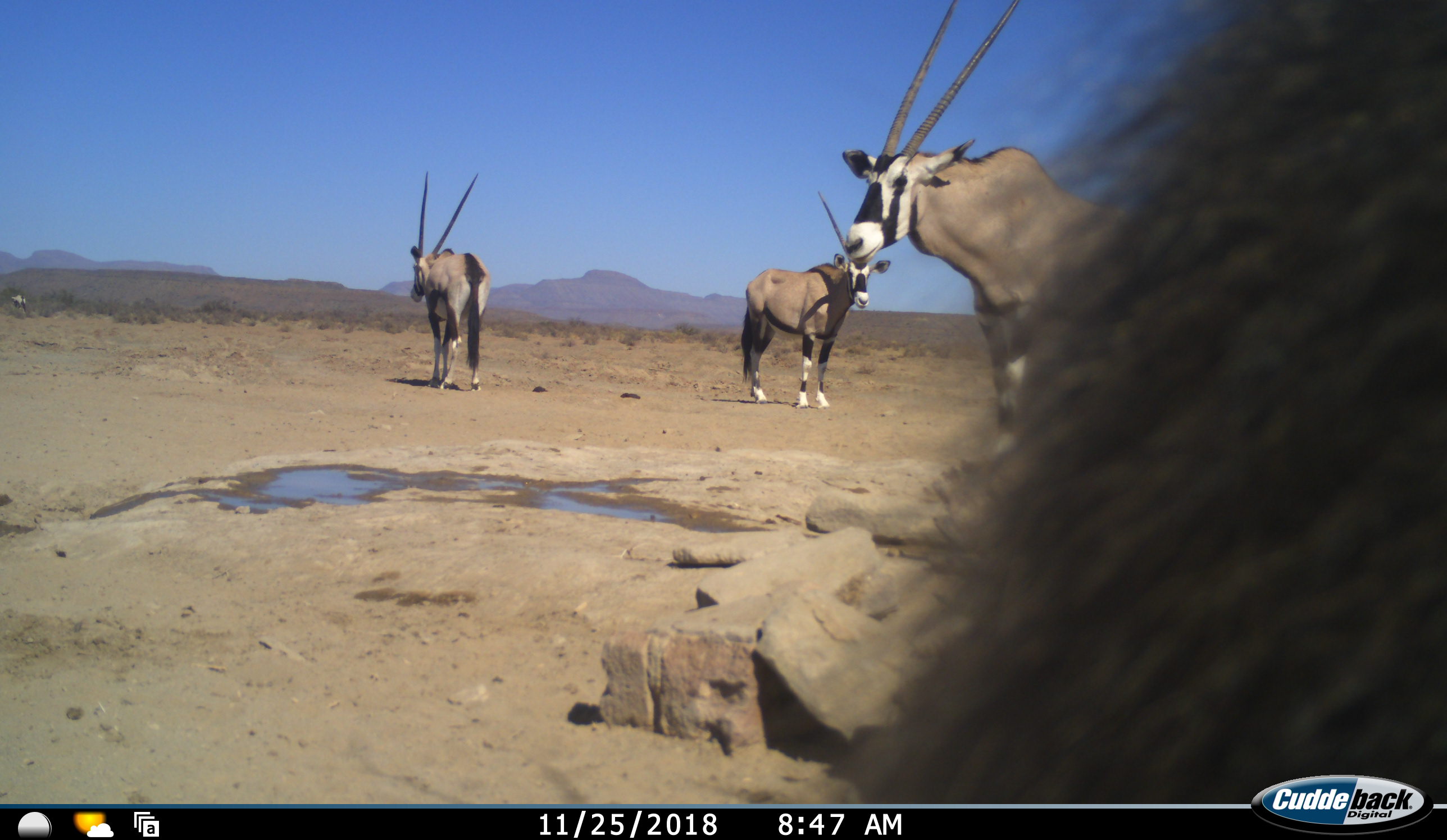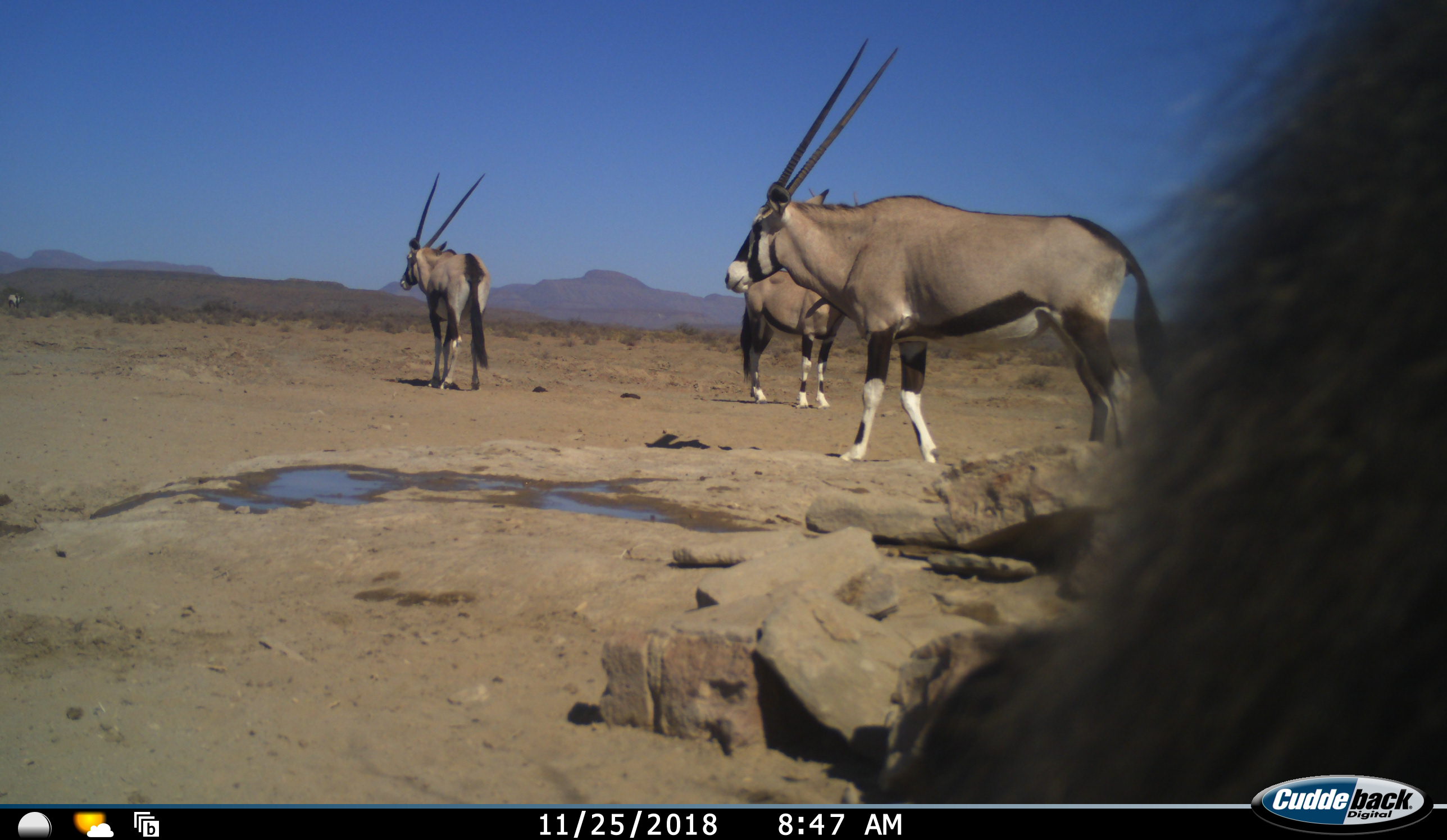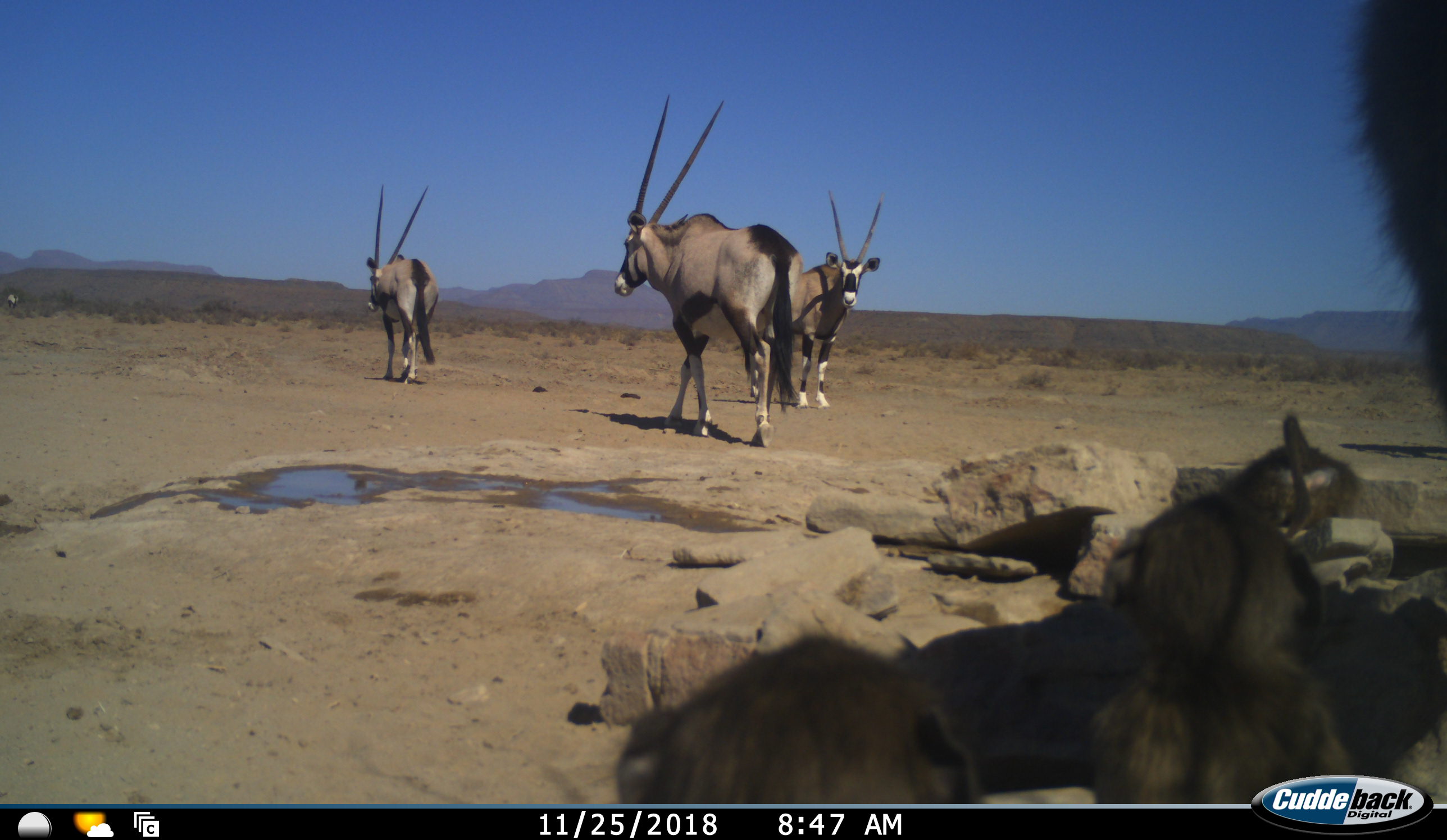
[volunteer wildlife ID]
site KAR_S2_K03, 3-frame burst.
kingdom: Animalia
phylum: Chordata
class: Mammalia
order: Primates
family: Cercopithecidae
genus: Papio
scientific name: Papio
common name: baboon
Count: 4.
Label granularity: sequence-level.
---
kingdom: Animalia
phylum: Chordata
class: Mammalia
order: Artiodactyla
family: Bovidae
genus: Oryx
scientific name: Oryx gazella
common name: gemsbok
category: oryx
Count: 3.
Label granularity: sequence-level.